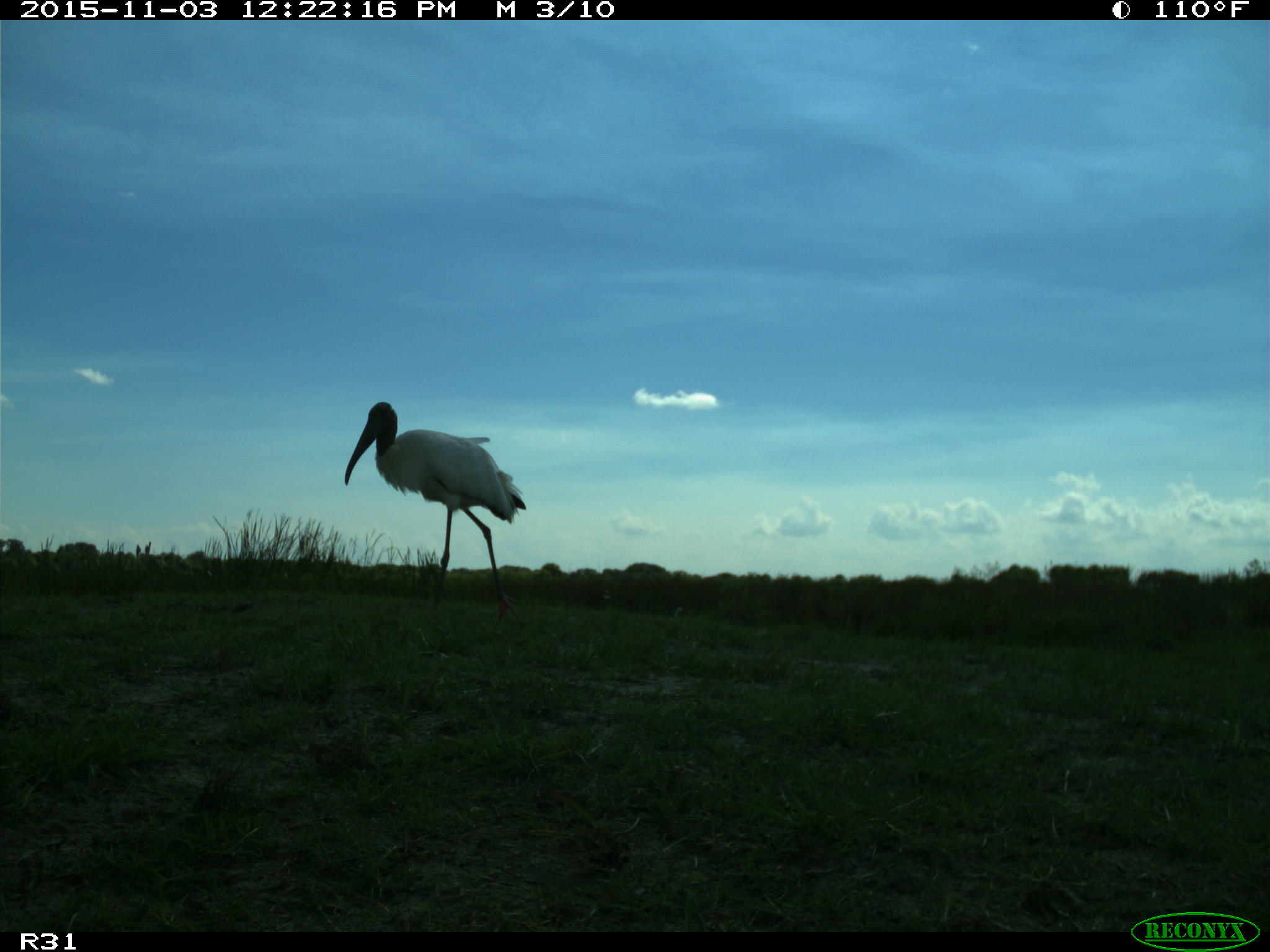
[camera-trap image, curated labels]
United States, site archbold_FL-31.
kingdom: Animalia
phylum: Chordata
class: Aves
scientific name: Aves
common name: birds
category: unidentified bird